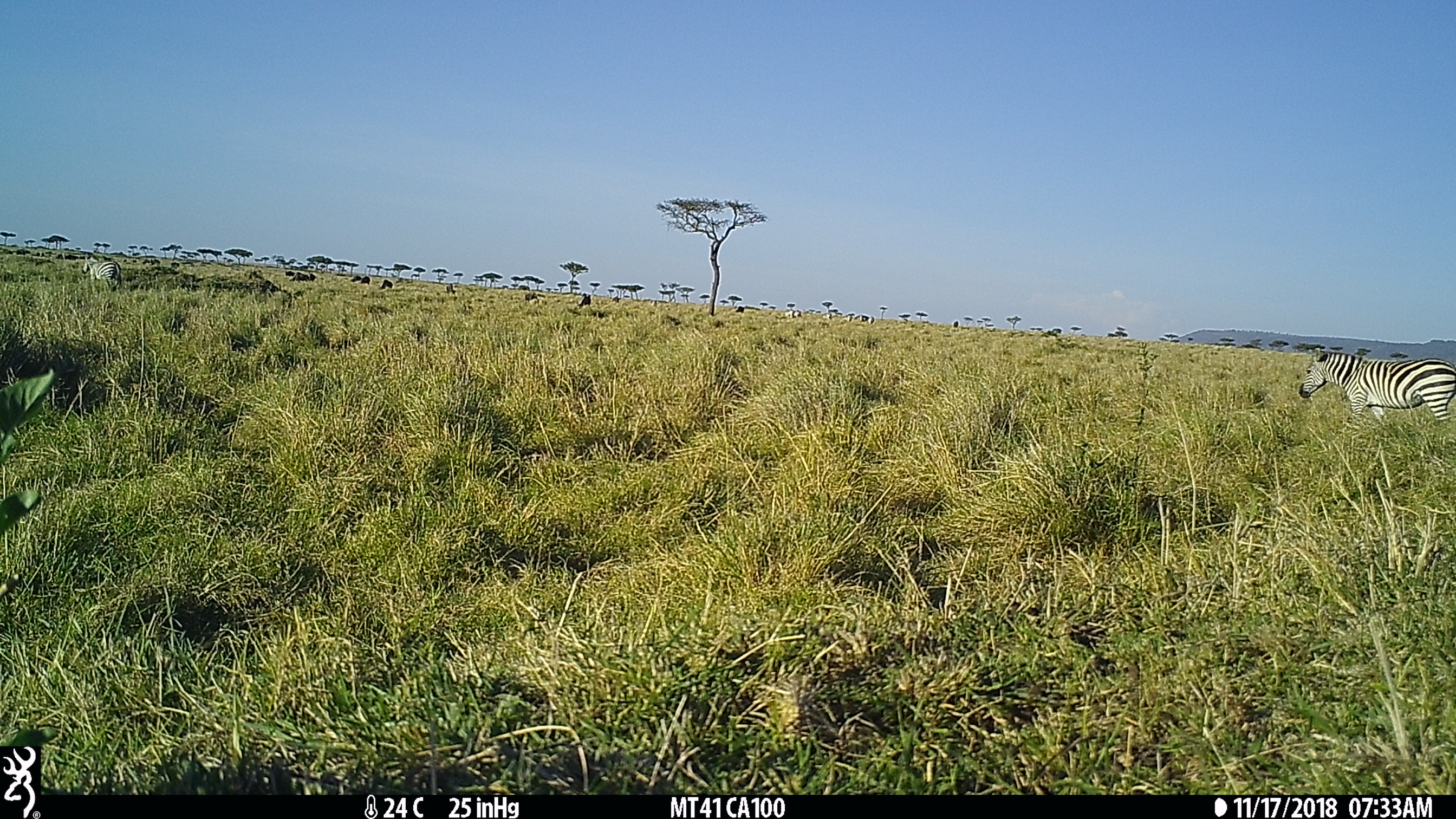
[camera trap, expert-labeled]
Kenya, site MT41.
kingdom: Animalia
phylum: Chordata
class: Mammalia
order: Perissodactyla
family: Equidae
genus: Equus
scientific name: Equus quagga burchellii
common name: burchell's zebra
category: zebra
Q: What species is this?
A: Zebra (burchell's zebra) (Equus quagga burchellii).